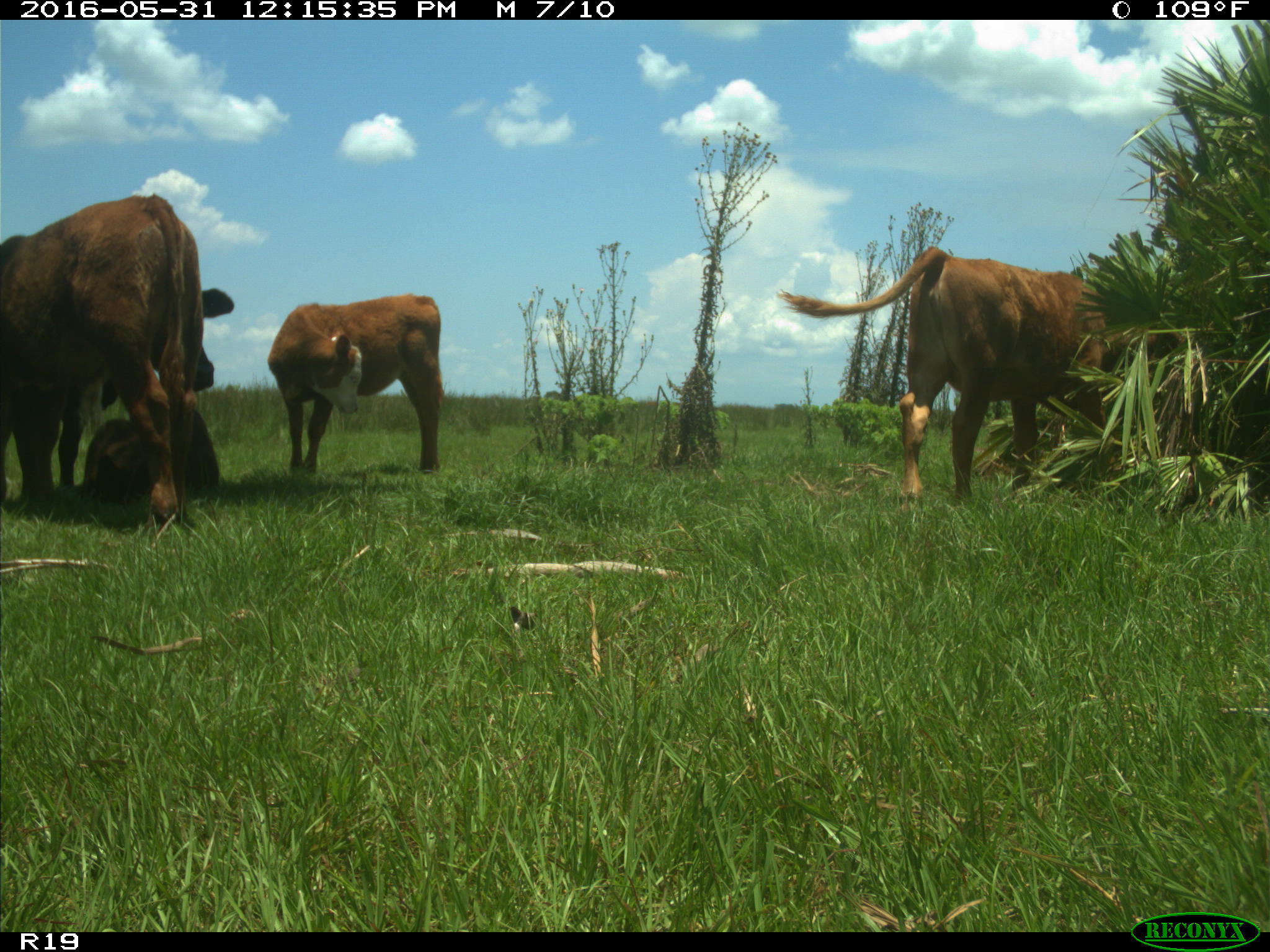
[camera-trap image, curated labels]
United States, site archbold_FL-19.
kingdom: Animalia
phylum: Chordata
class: Mammalia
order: Artiodactyla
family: Bovidae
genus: Bos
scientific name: Bos taurus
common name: domestic cow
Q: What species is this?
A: Bos taurus (domestic cow).